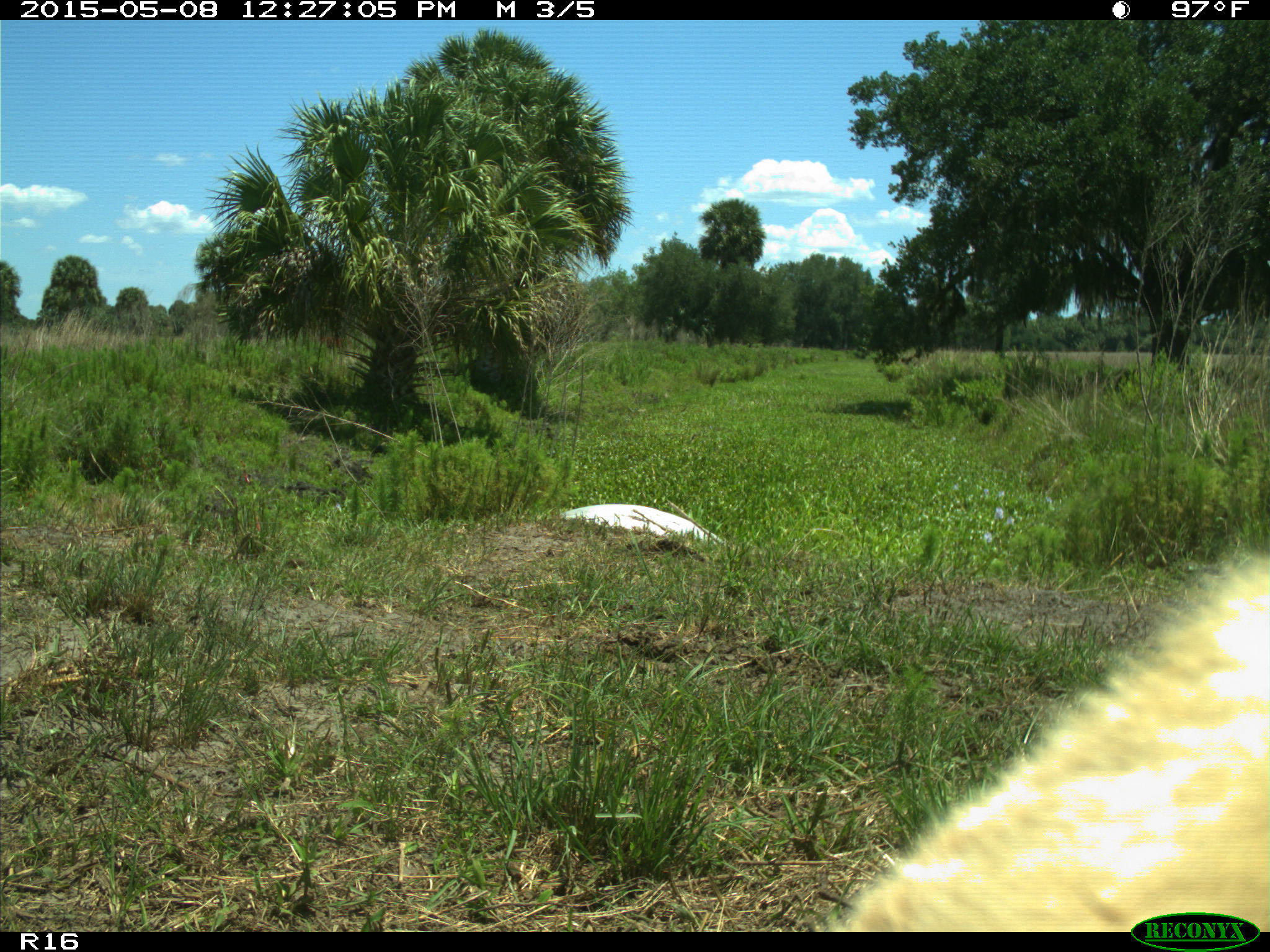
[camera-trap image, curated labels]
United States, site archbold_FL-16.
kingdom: Animalia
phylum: Chordata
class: Mammalia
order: Cingulata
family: Dasypodidae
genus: Dasypus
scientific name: Dasypus novemcinctus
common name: nine-banded armadillo